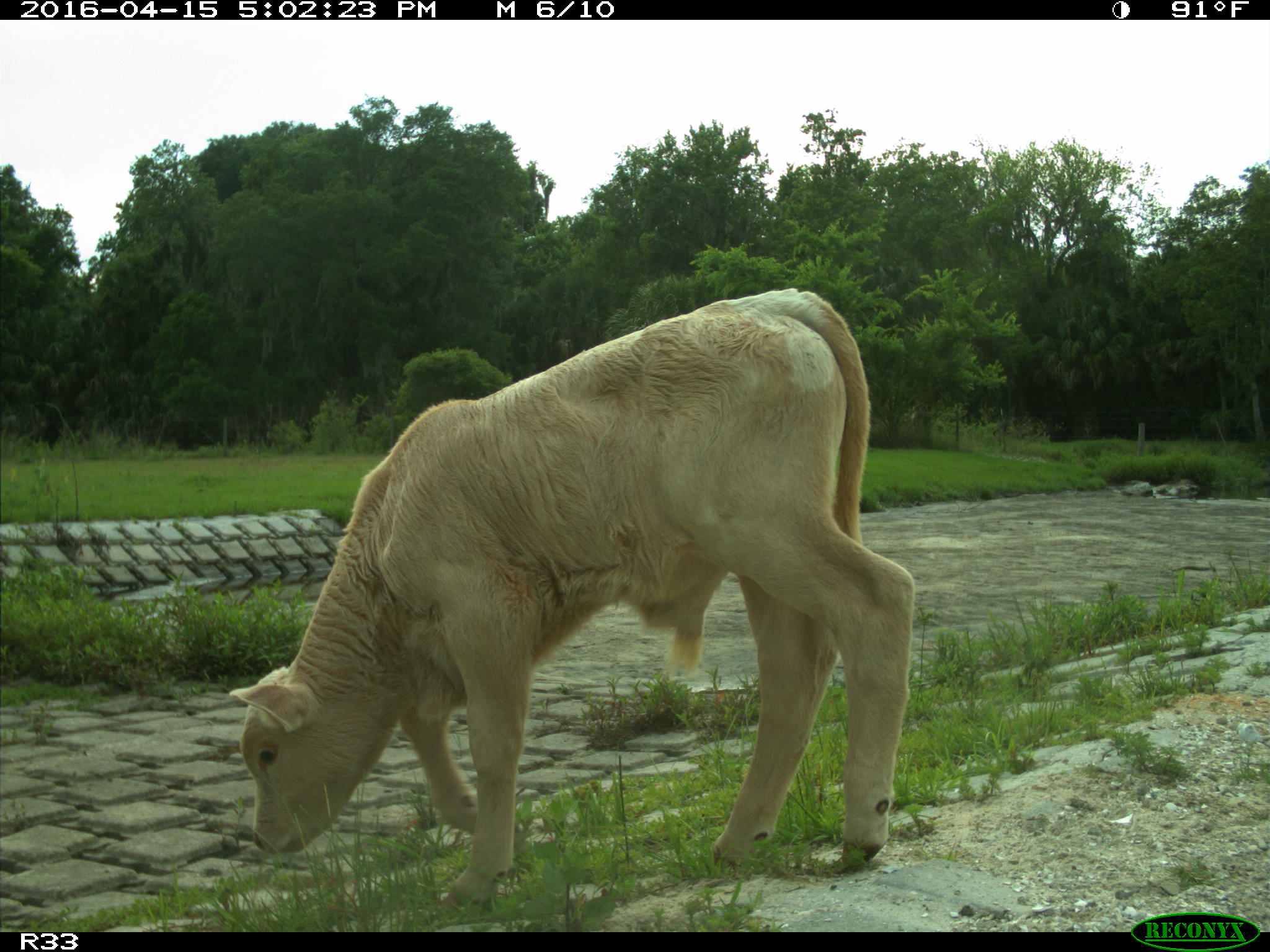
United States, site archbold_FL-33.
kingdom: Animalia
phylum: Chordata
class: Mammalia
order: Artiodactyla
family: Bovidae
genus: Bos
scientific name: Bos taurus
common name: domestic cow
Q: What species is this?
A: Bos taurus (domestic cow).